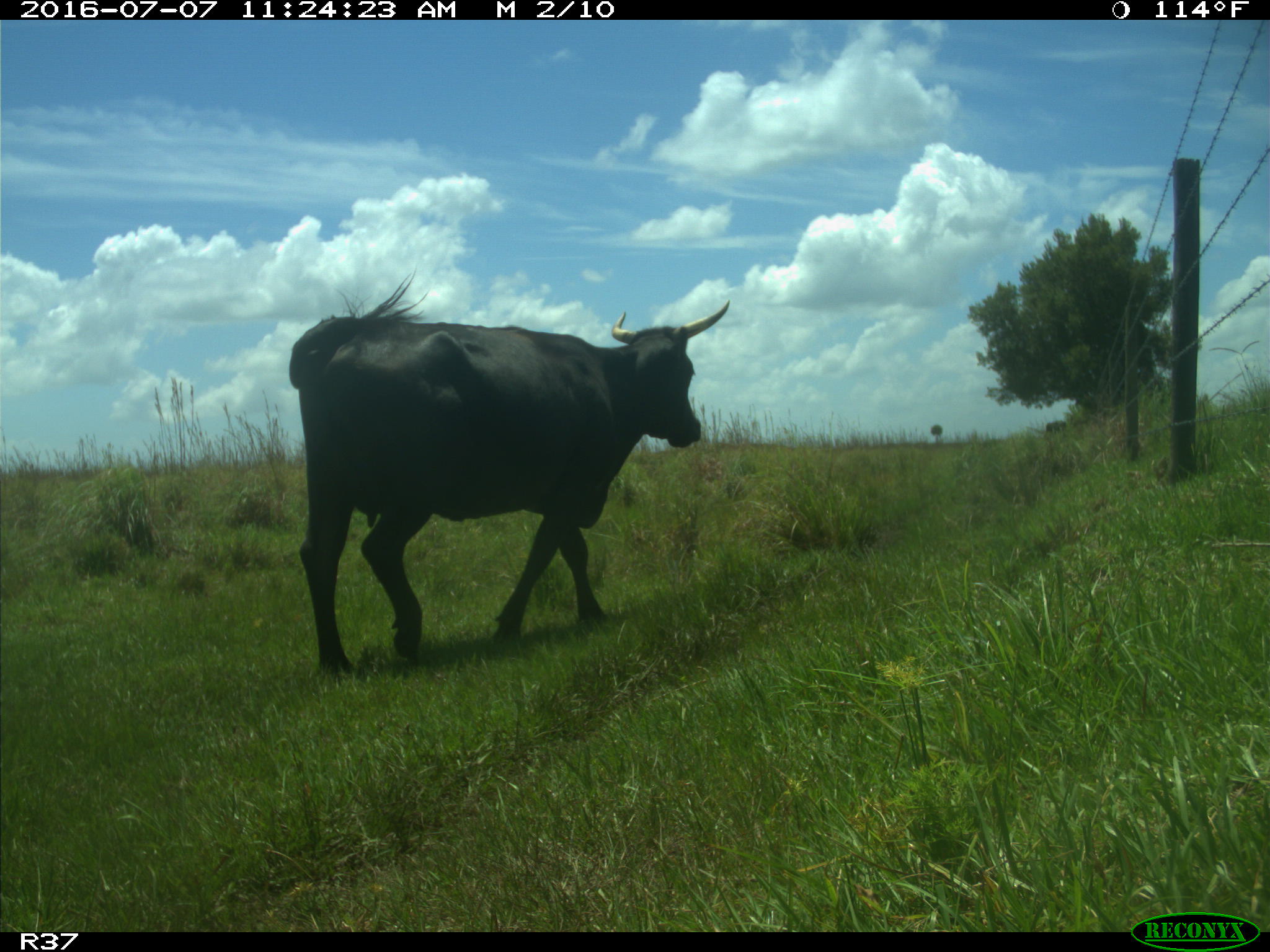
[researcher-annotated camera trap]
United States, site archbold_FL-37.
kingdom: Animalia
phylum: Chordata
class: Mammalia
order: Artiodactyla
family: Bovidae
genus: Bos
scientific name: Bos taurus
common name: domestic cow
Bos taurus (domestic cow).